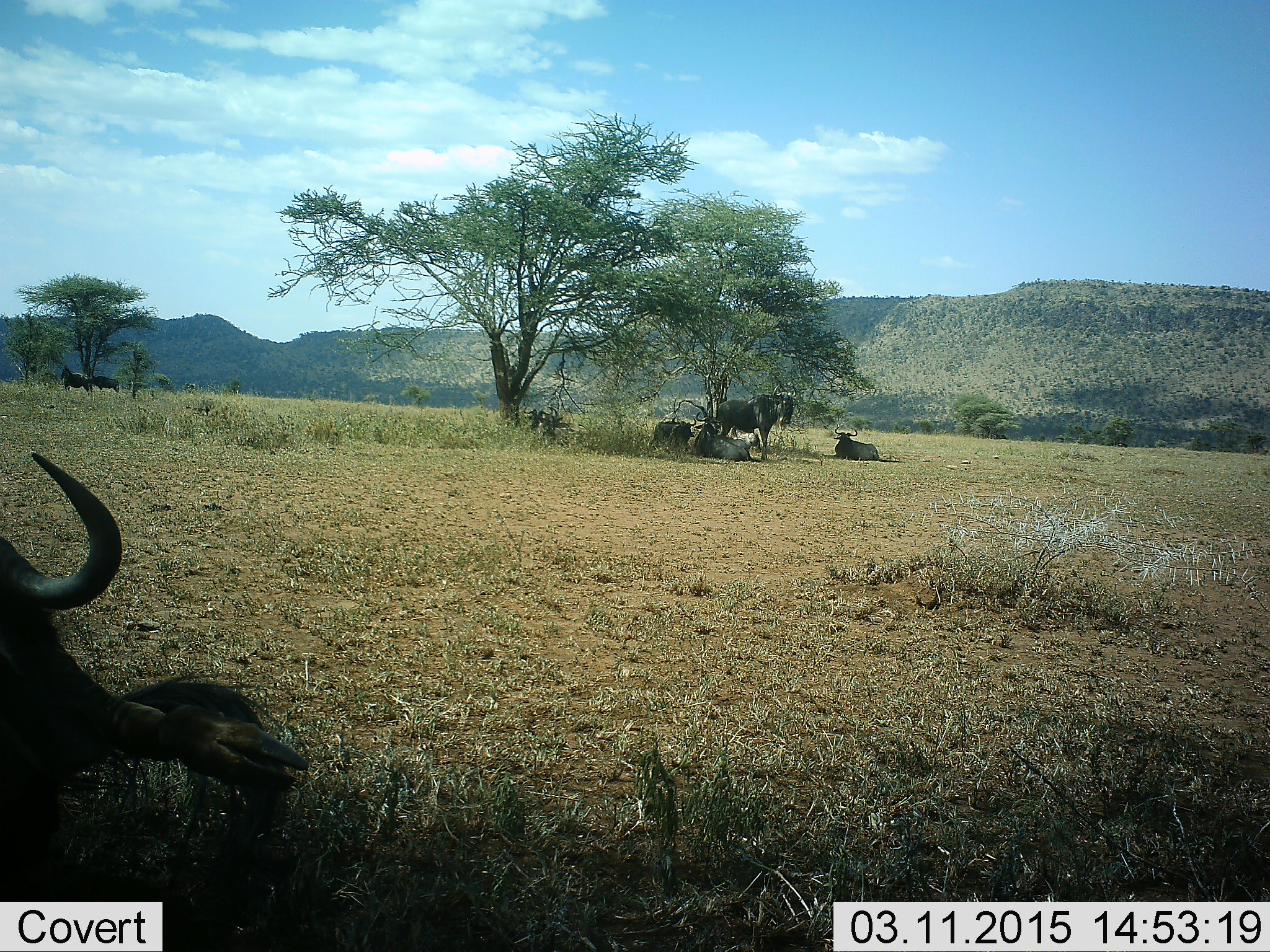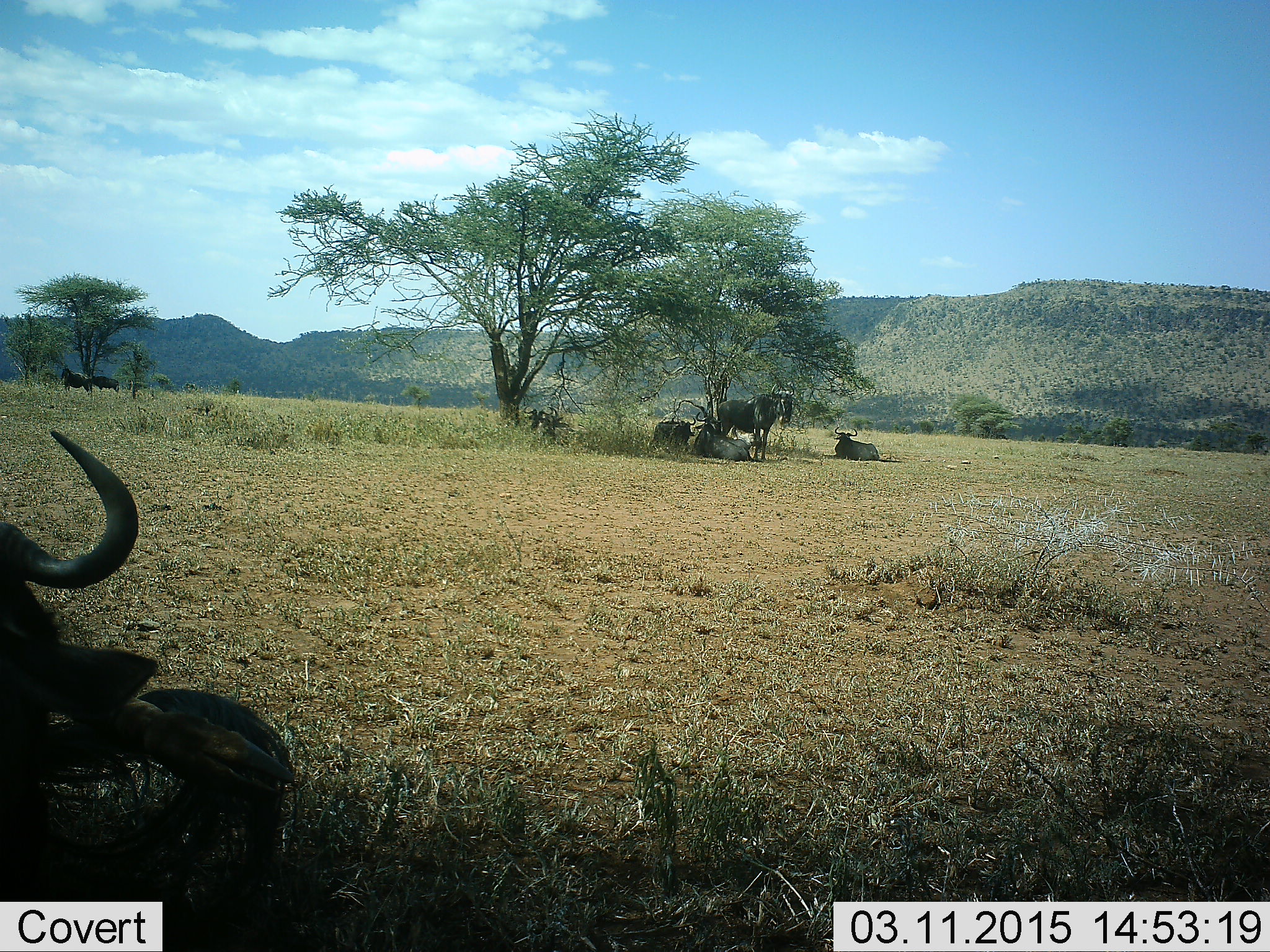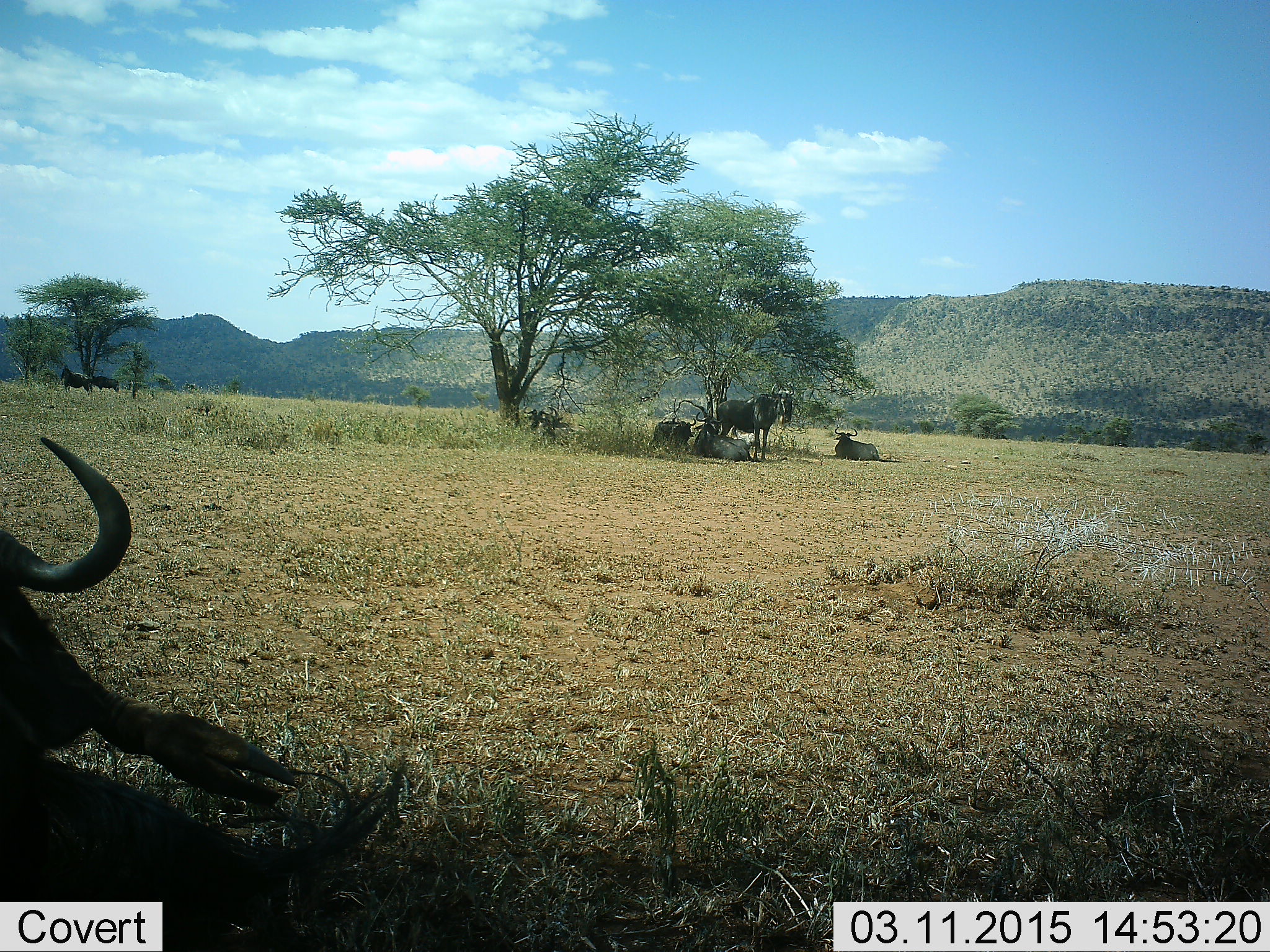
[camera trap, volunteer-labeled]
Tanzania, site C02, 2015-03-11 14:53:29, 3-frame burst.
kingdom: Animalia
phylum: Chordata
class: Mammalia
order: Artiodactyla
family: Bovidae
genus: Connochaetes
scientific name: Connochaetes taurinus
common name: blue wildebeest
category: wildebeest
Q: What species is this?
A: Wildebeest (blue wildebeest) (Connochaetes taurinus).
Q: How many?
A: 6.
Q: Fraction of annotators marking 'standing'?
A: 50%.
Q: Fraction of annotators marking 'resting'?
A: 80%.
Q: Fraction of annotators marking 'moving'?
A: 0%.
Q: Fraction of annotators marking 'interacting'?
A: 0%.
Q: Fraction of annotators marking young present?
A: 0%.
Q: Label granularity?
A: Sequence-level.